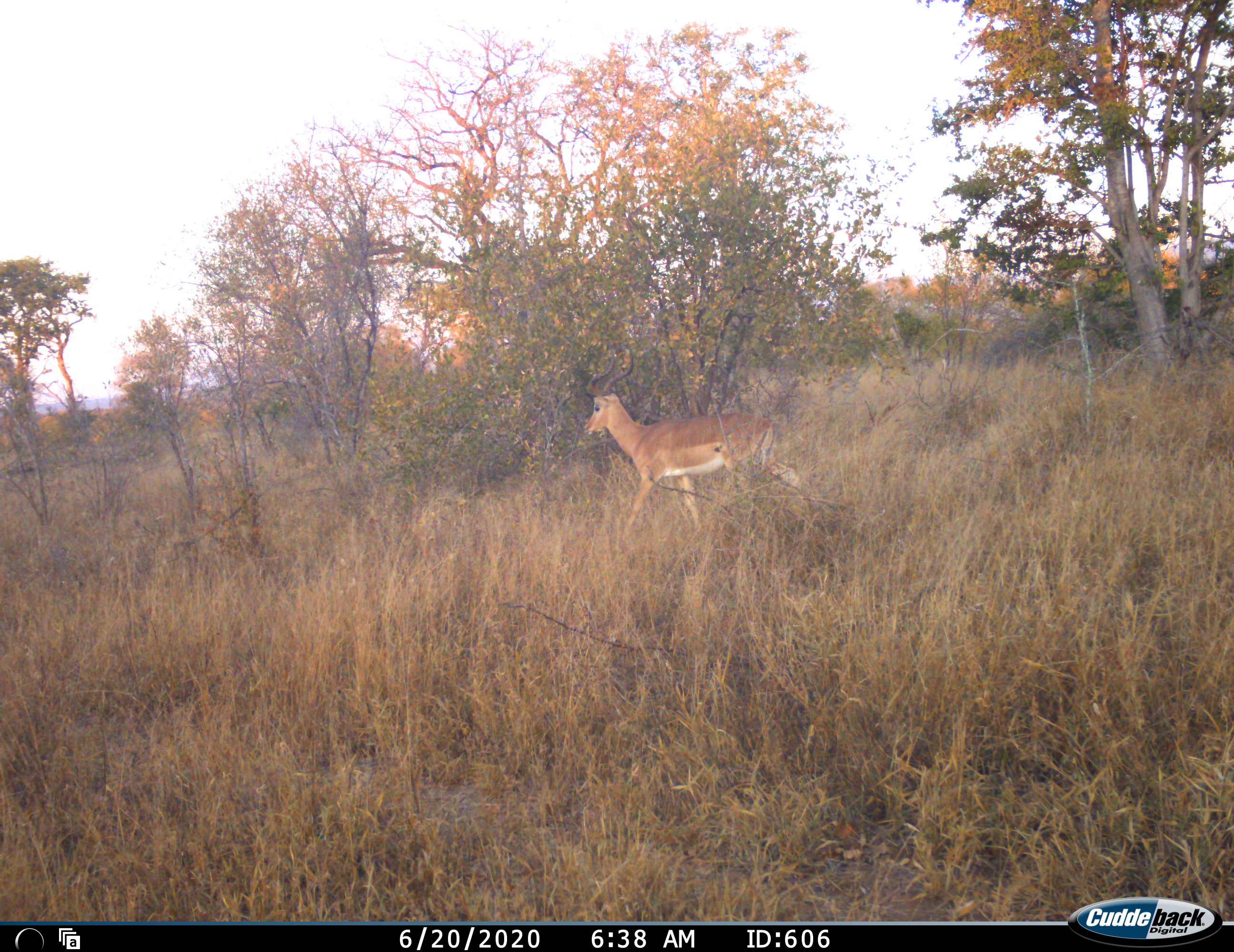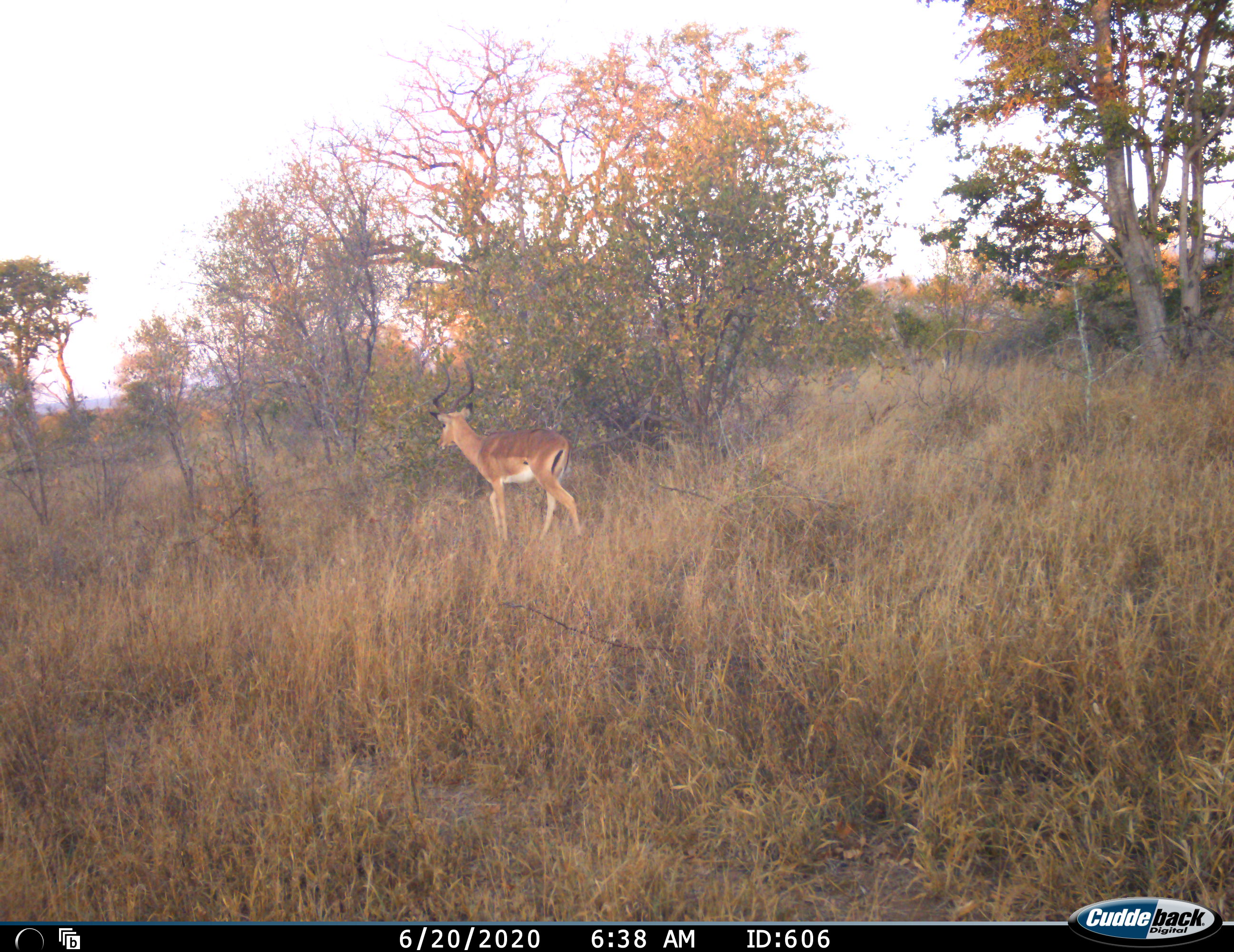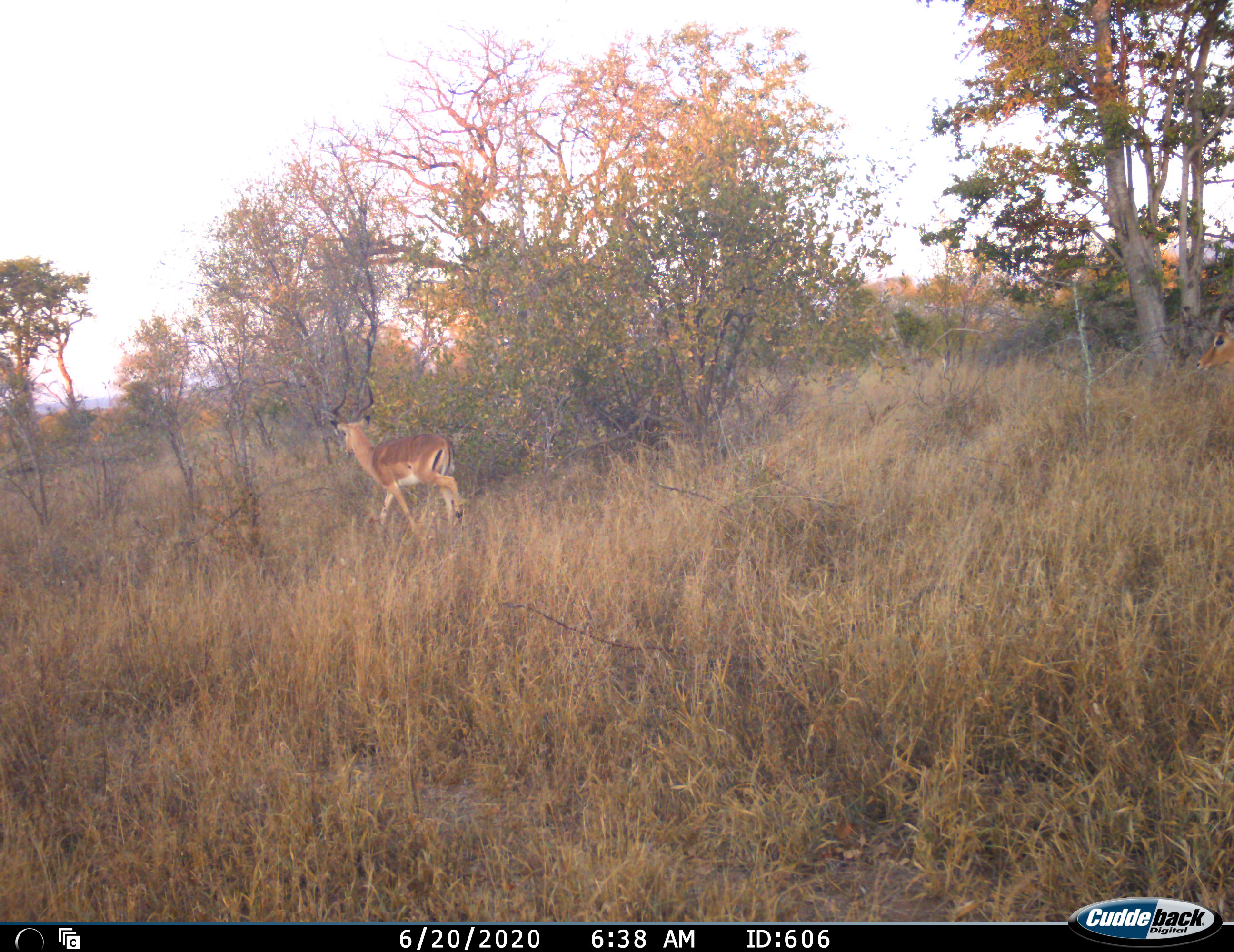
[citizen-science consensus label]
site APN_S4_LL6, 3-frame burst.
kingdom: Animalia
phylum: Chordata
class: Mammalia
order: Artiodactyla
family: Bovidae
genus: Aepyceros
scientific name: Aepyceros melampus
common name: impala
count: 2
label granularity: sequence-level